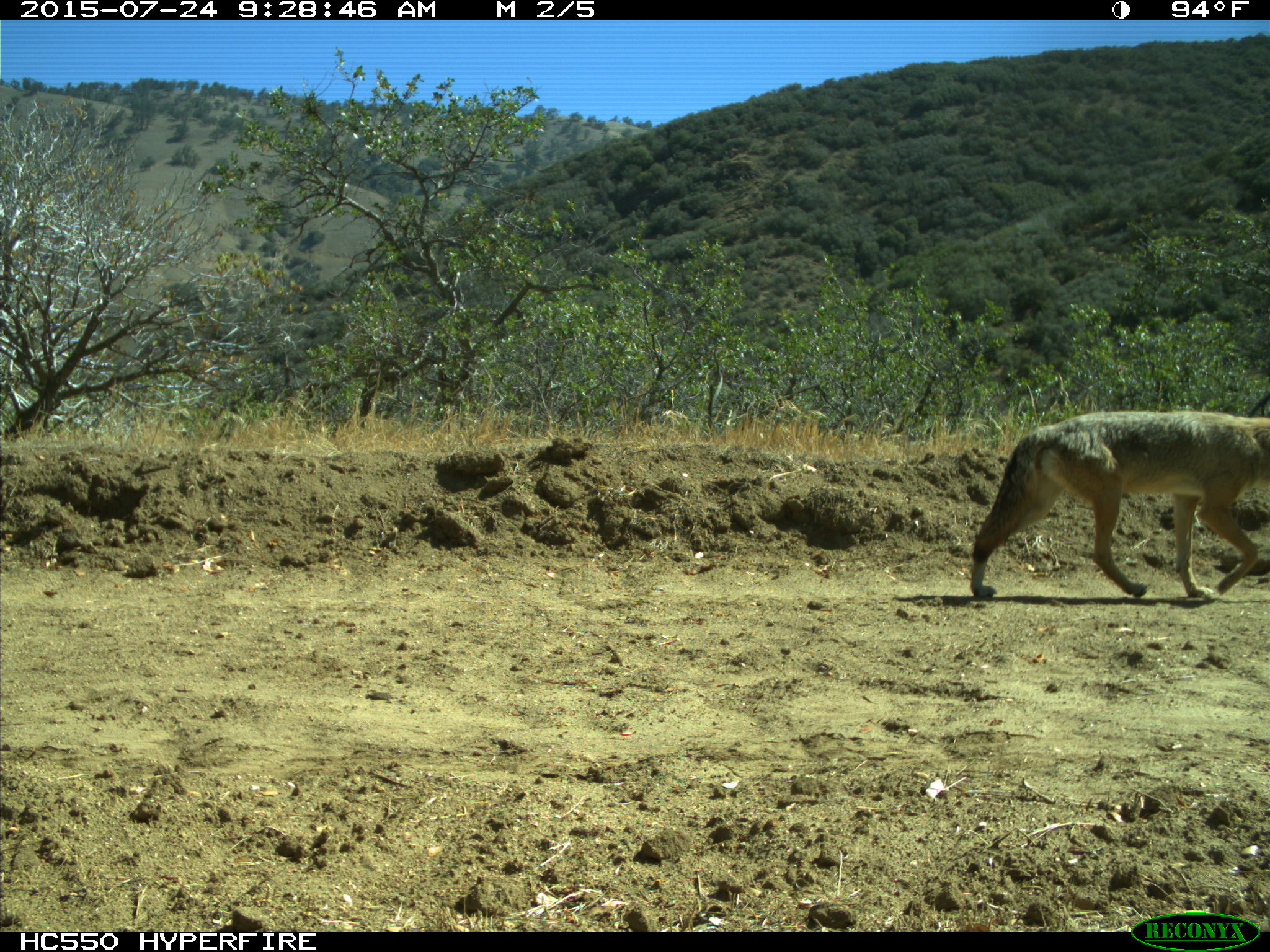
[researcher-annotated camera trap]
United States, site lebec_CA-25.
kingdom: Animalia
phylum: Chordata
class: Mammalia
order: Carnivora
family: Canidae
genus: Canis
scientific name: Canis latrans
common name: coyote